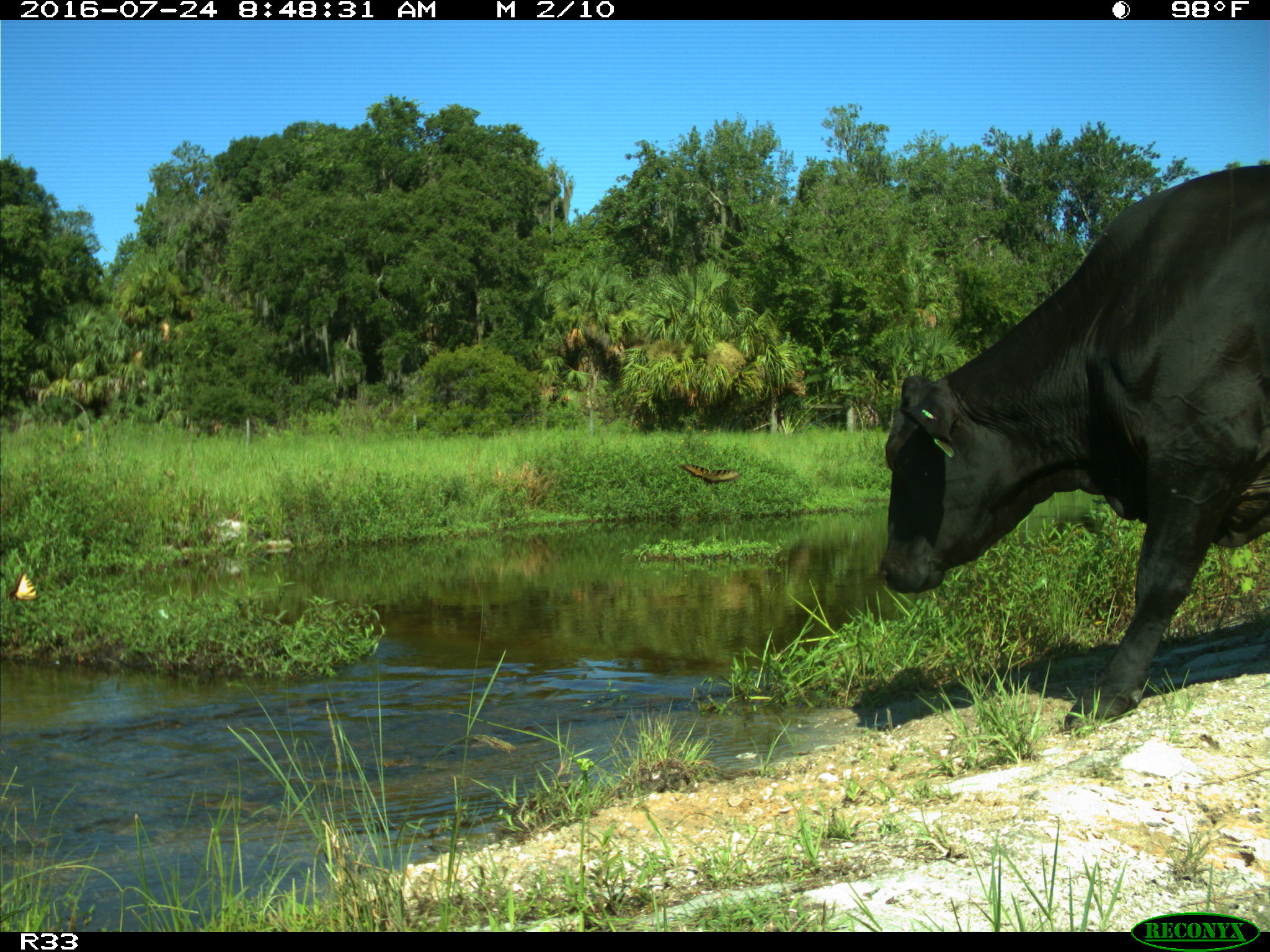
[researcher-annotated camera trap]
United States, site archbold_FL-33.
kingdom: Animalia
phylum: Chordata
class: Mammalia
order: Artiodactyla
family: Bovidae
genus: Bos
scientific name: Bos taurus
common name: domestic cow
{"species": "Bos taurus (domestic cow)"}